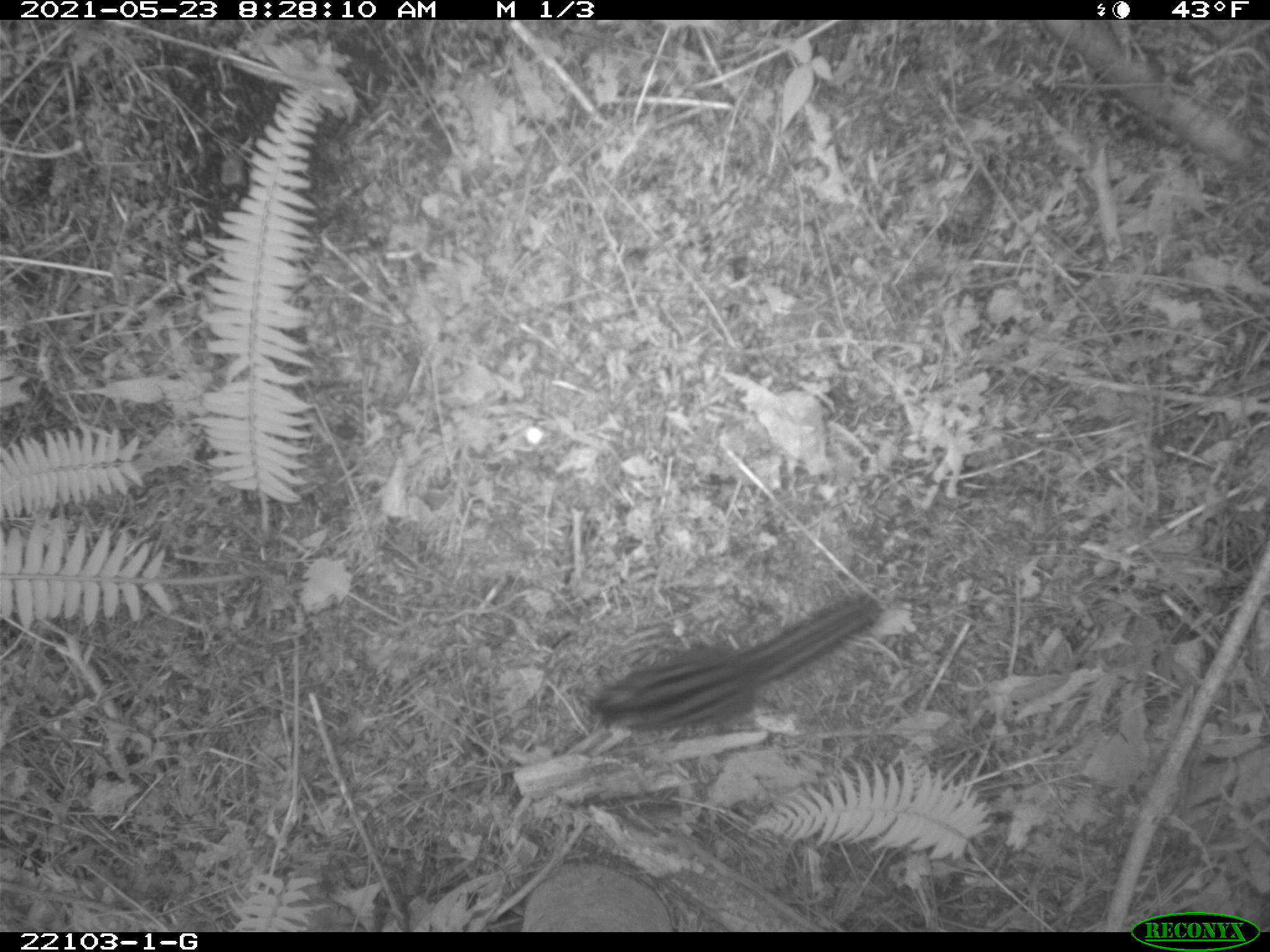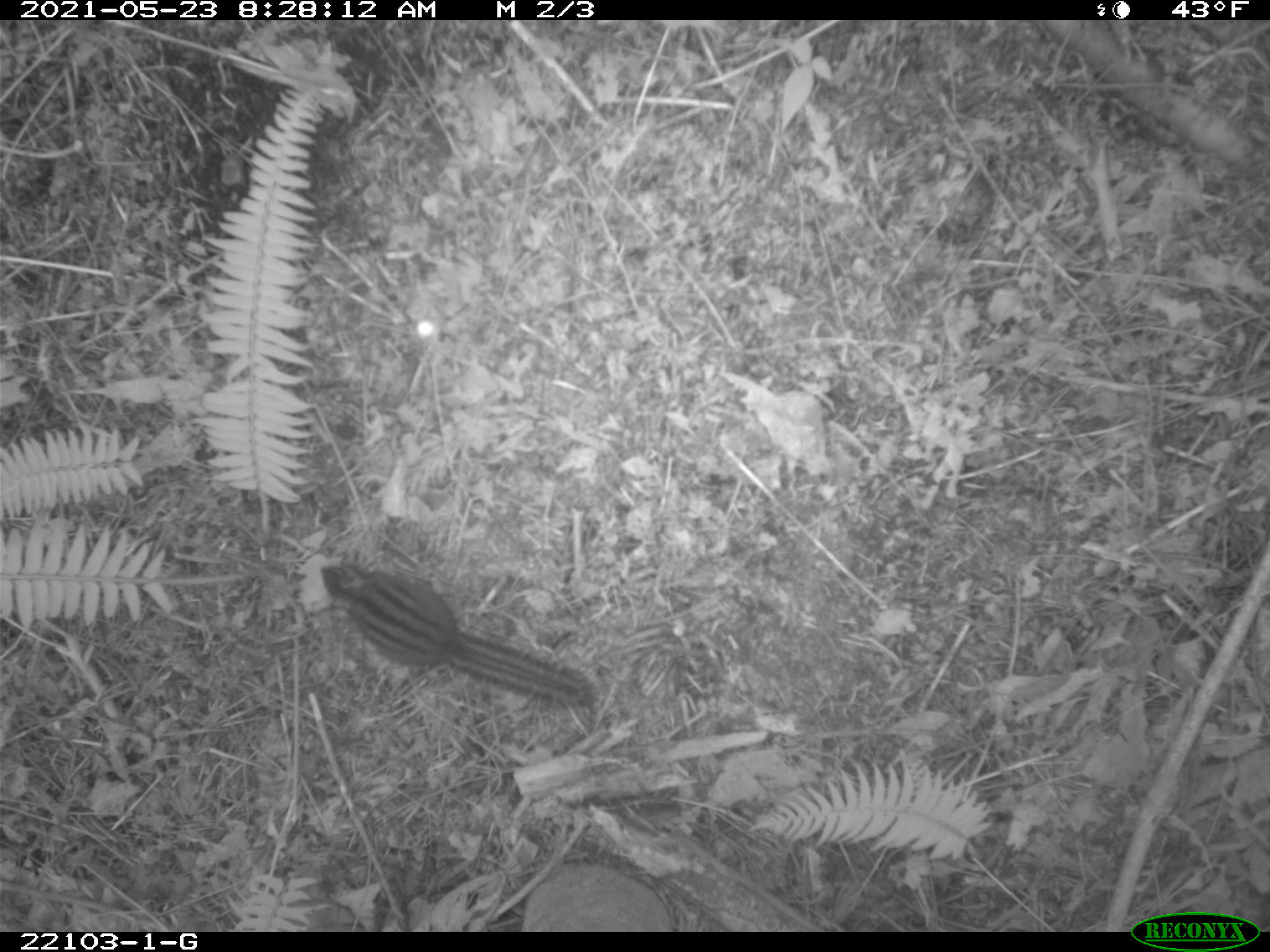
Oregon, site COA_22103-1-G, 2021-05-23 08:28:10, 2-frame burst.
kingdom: Animalia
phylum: Chordata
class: Mammalia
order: Rodentia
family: Sciuridae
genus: Neotamias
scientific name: Neotamias townsendii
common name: townsend's chipmunk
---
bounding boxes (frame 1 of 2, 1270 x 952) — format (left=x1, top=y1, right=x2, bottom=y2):
townsend's chipmunk: (left=558, top=567, right=923, bottom=769)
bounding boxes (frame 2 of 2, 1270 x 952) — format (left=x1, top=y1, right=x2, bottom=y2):
townsend's chipmunk: (left=293, top=543, right=630, bottom=741)